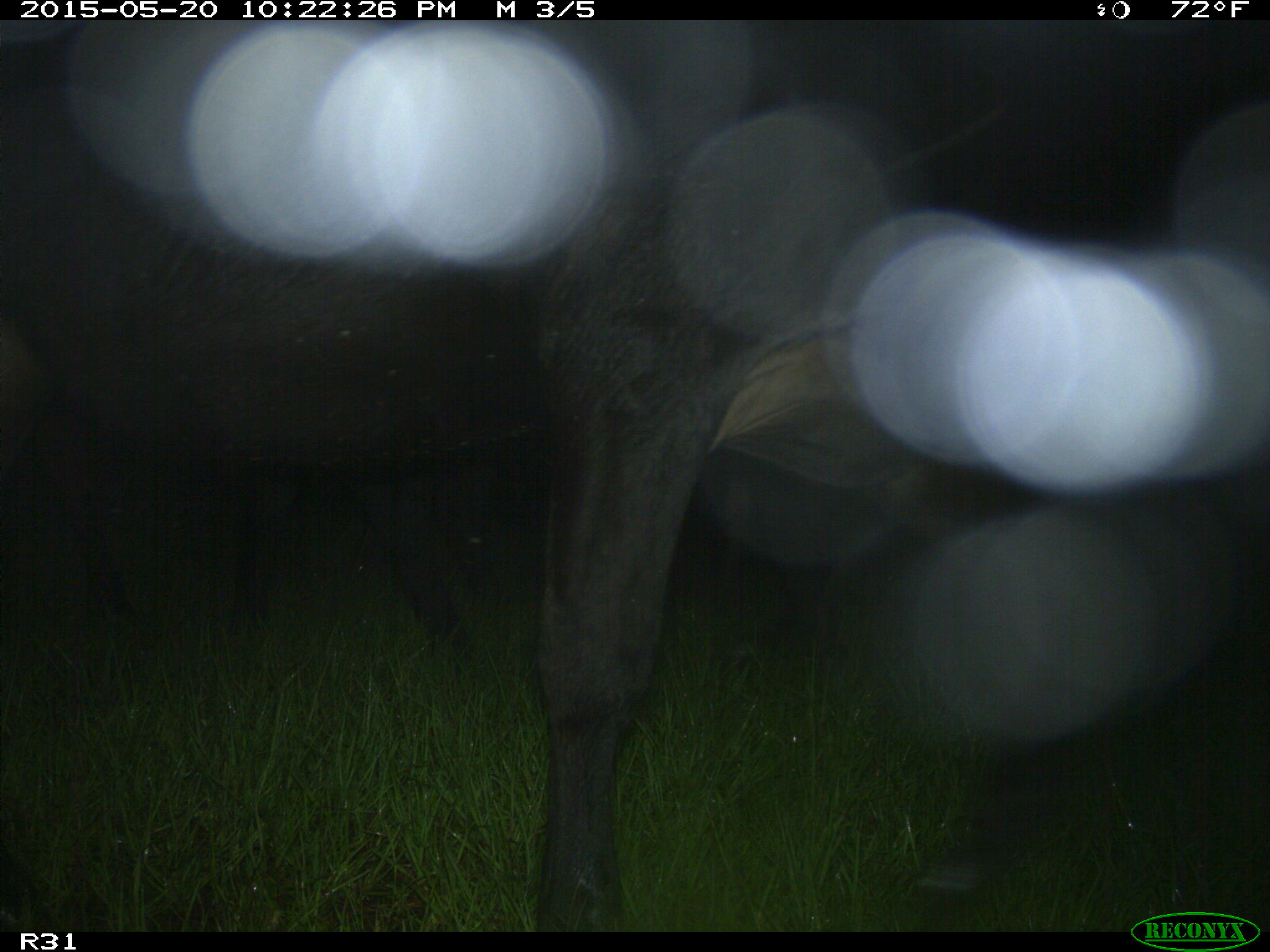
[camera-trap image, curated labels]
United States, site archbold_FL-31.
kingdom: Animalia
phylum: Chordata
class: Mammalia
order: Artiodactyla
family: Bovidae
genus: Bos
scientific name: Bos taurus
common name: domestic cow